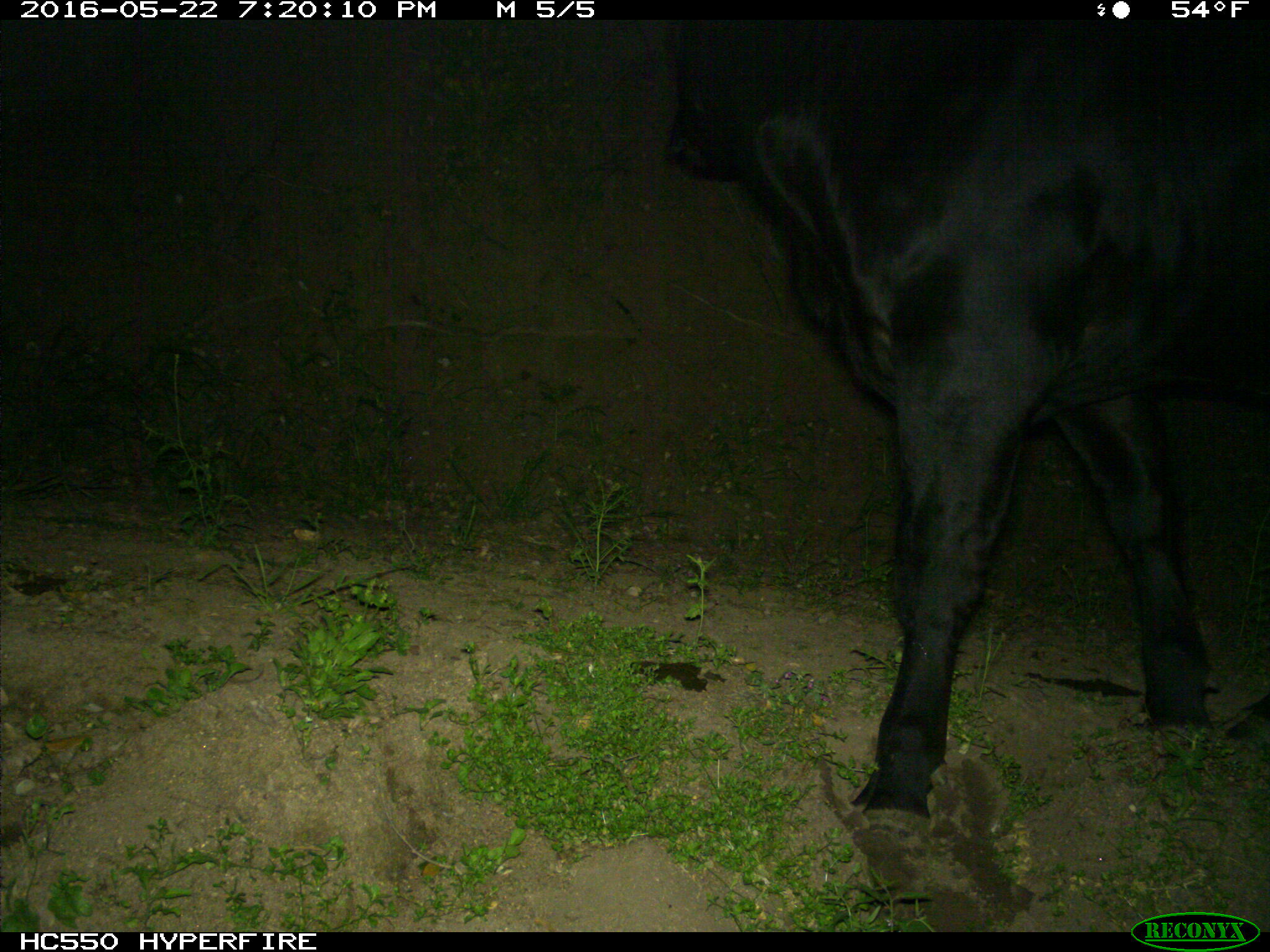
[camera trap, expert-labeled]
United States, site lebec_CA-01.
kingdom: Animalia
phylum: Chordata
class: Mammalia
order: Artiodactyla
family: Bovidae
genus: Bos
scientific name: Bos taurus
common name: domestic cow